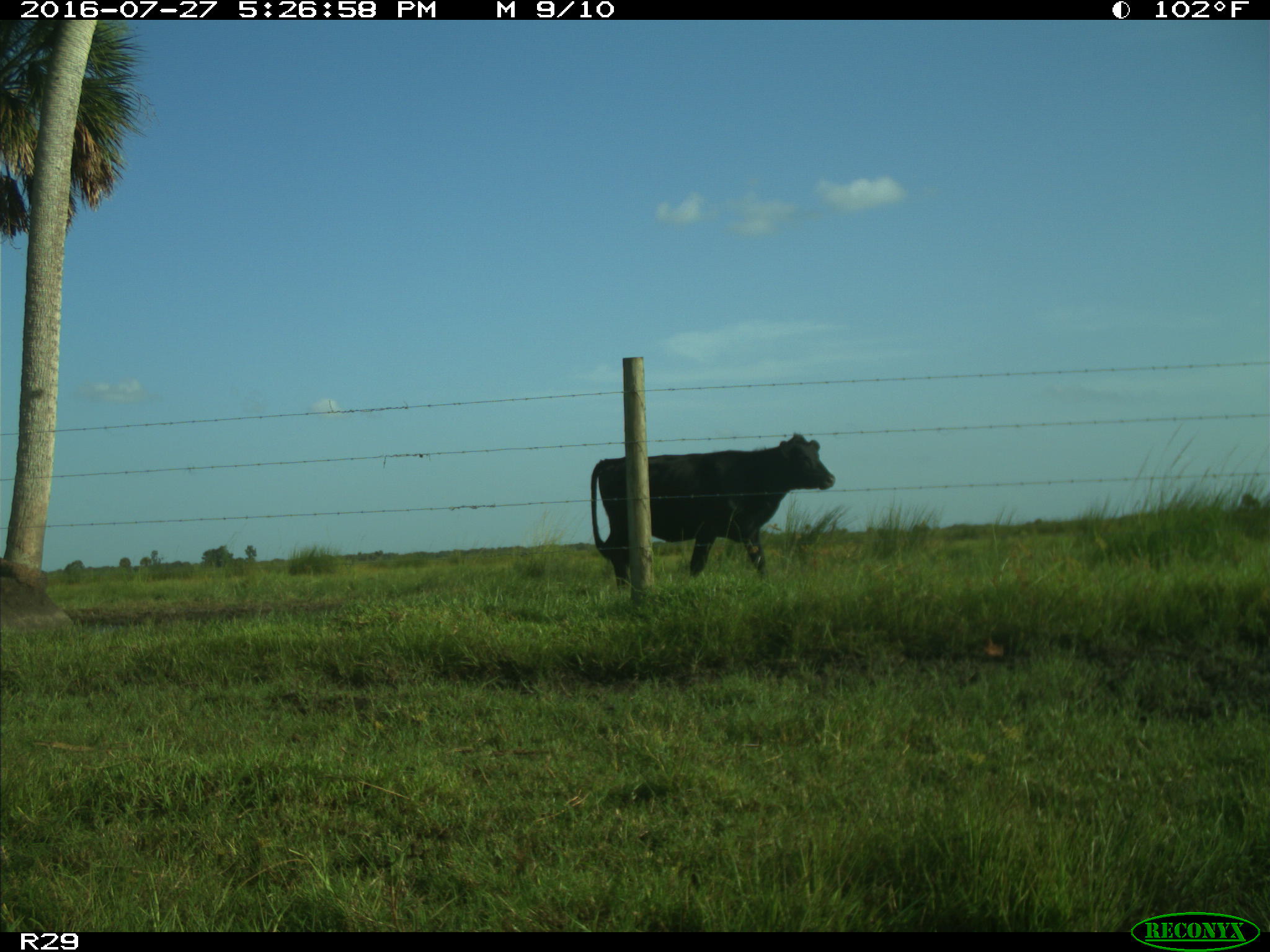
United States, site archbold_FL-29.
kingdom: Animalia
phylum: Chordata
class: Mammalia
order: Artiodactyla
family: Bovidae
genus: Bos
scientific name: Bos taurus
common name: domestic cow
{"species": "Bos taurus (domestic cow)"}